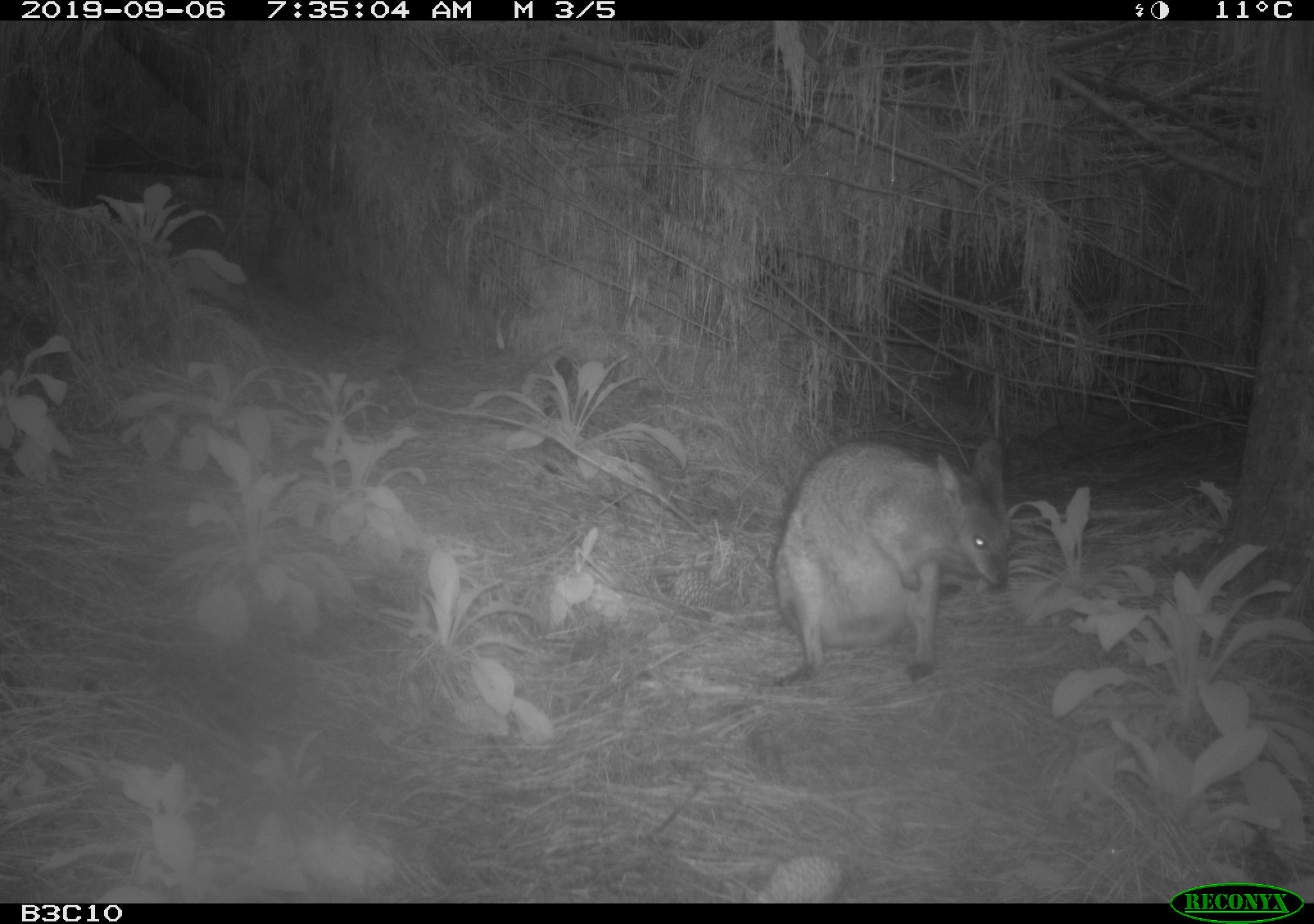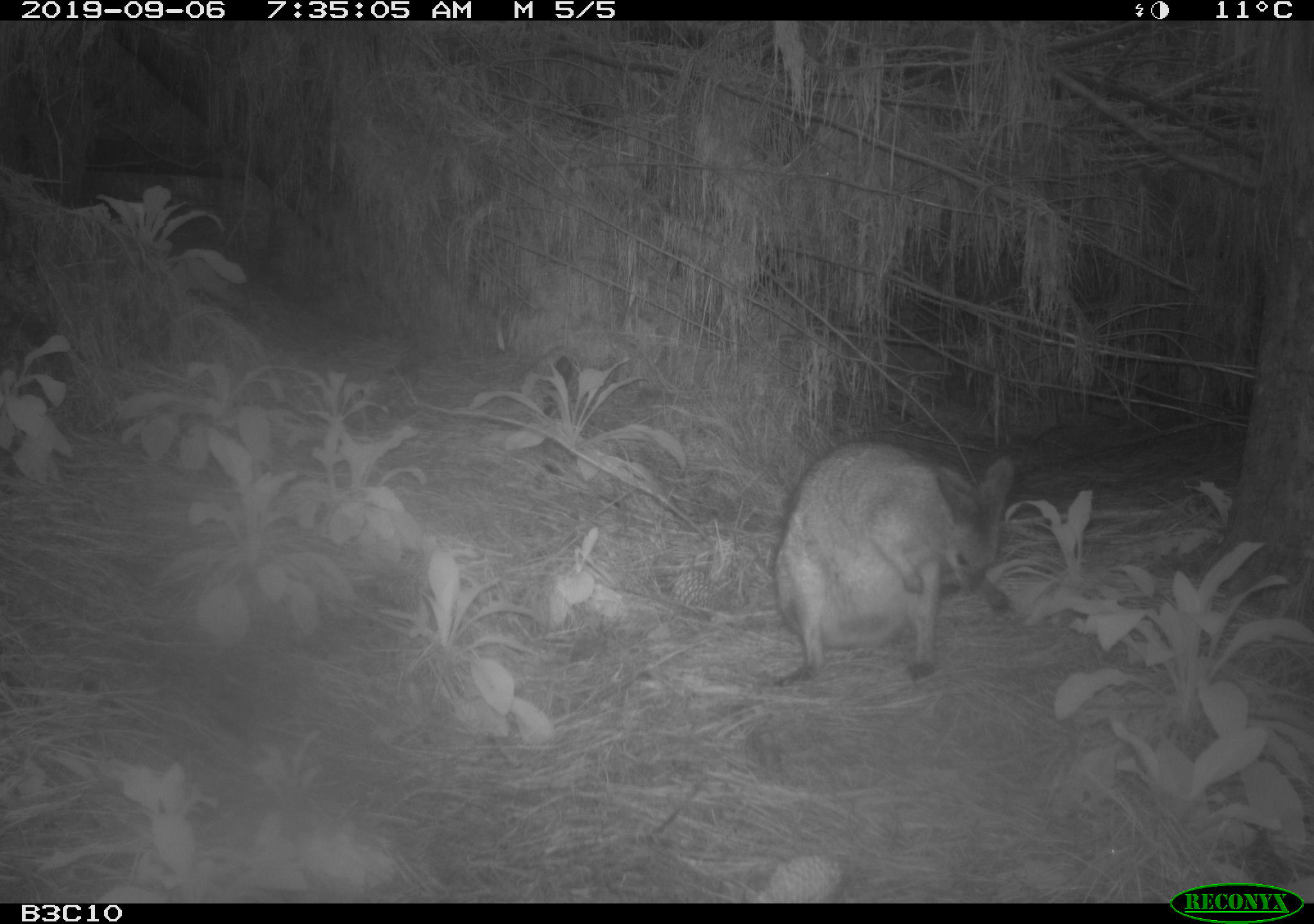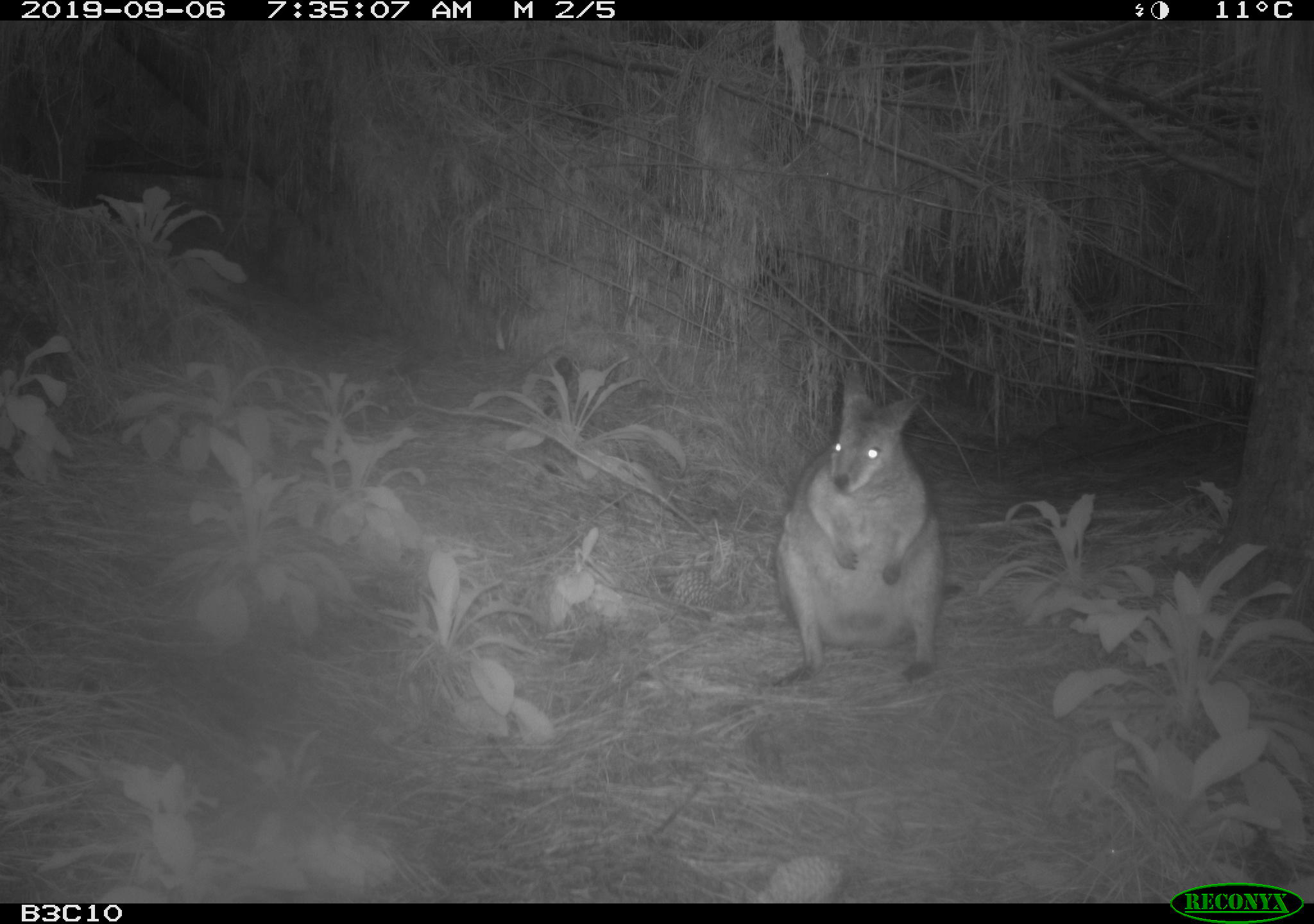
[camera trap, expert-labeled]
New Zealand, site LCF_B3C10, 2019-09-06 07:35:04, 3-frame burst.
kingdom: Animalia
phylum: Chordata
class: Mammalia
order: Diprotodontia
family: Macropodidae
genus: Notamacropus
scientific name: Notamacropus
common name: wallaby